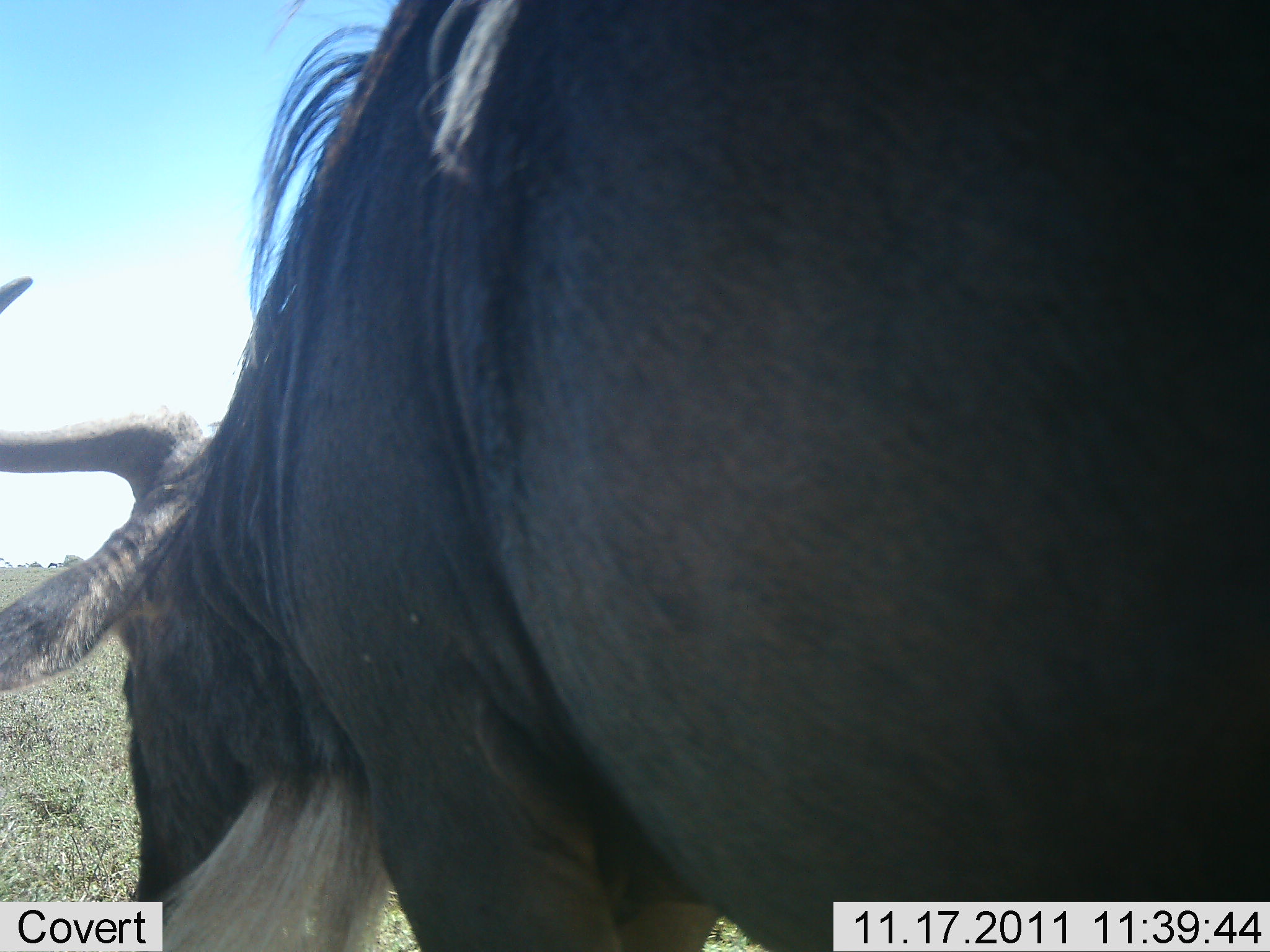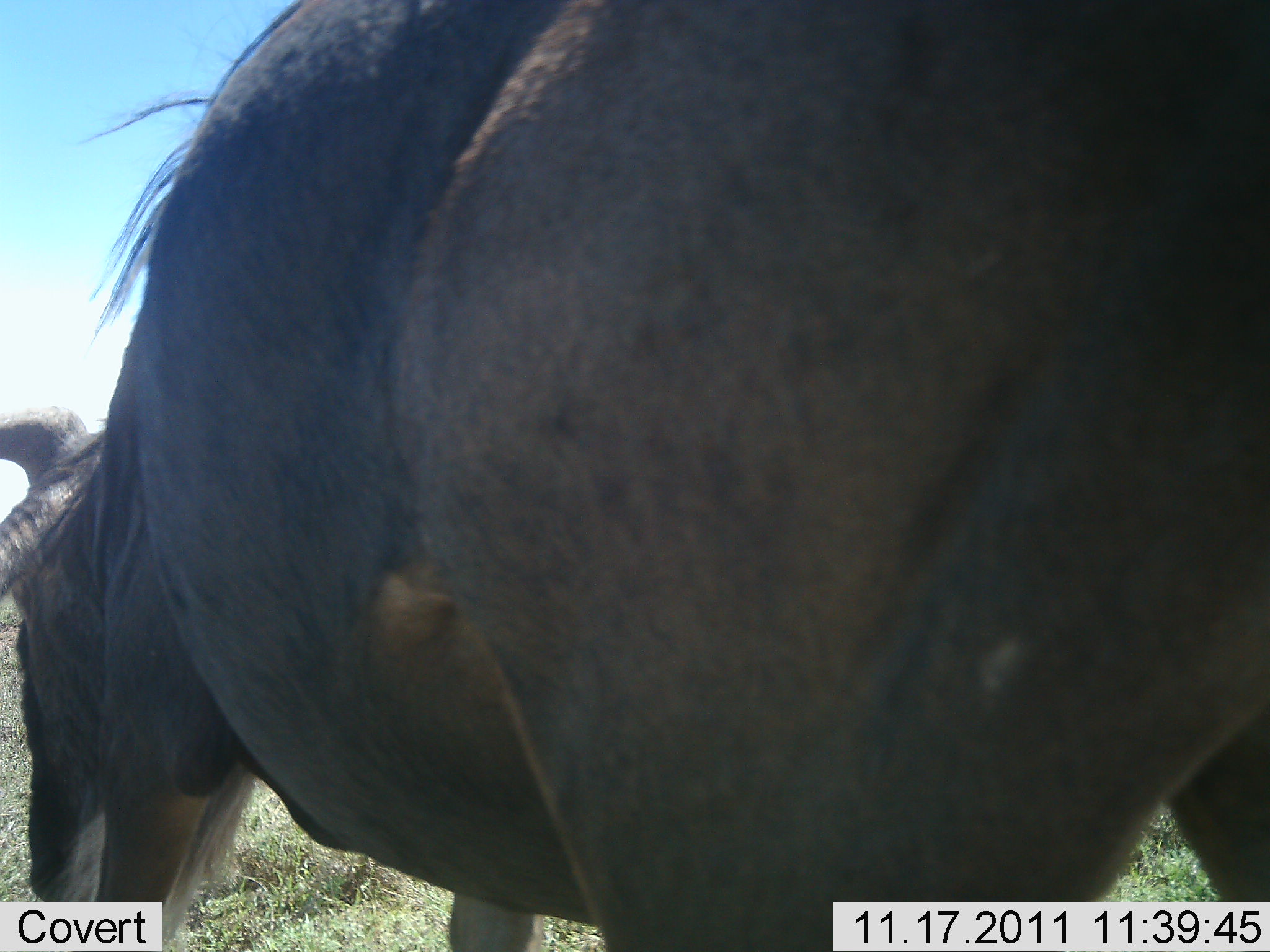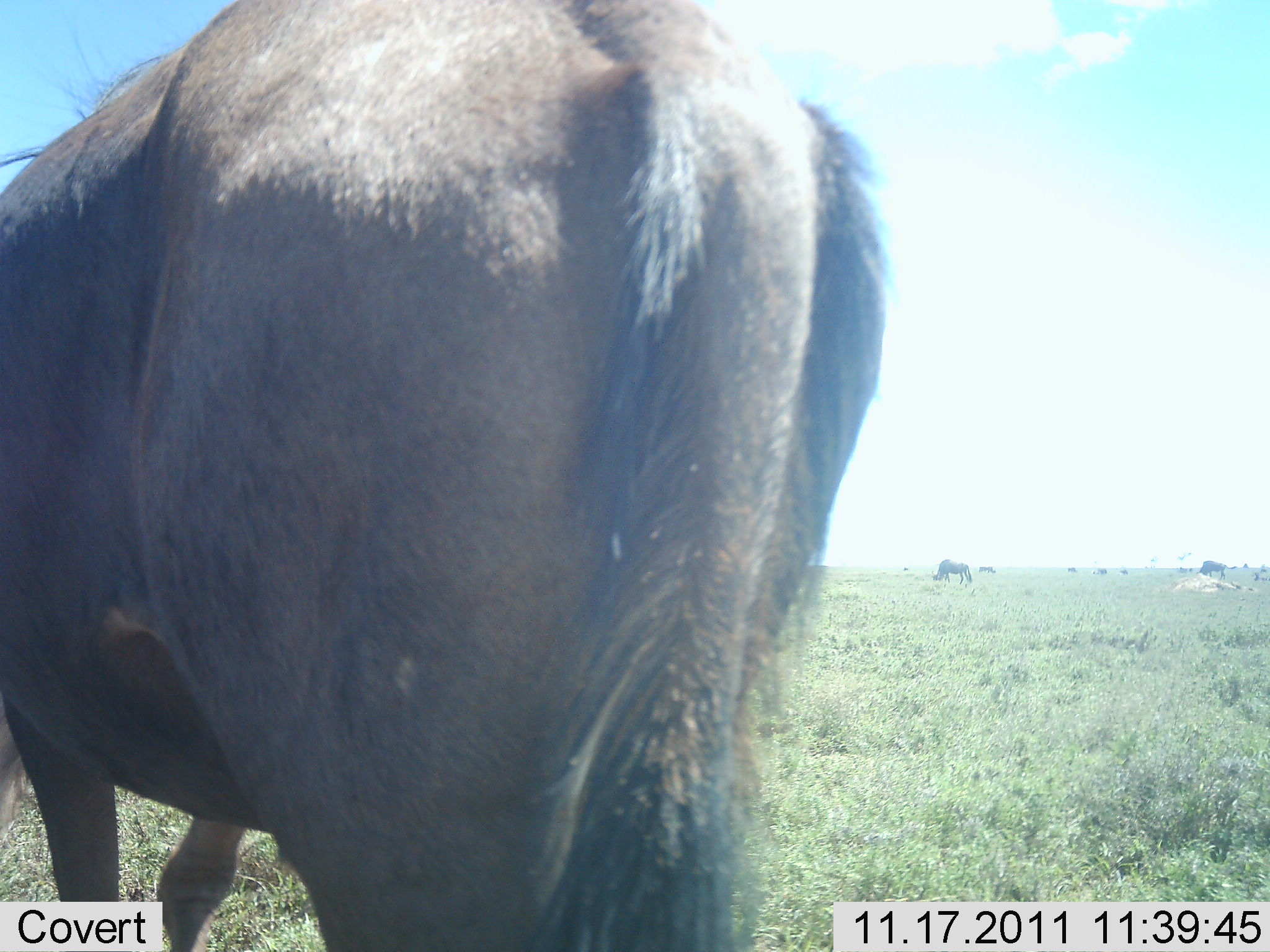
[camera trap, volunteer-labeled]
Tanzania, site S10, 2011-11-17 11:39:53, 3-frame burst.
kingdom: Animalia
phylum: Chordata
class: Mammalia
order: Artiodactyla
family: Bovidae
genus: Connochaetes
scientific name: Connochaetes taurinus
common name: blue wildebeest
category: wildebeest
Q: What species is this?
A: Wildebeest (blue wildebeest) (Connochaetes taurinus).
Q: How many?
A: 1.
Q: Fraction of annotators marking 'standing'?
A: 25%.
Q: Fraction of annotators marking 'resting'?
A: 0%.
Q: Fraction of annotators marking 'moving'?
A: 69%.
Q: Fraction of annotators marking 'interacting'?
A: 0%.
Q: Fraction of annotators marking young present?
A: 0%.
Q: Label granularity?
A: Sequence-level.